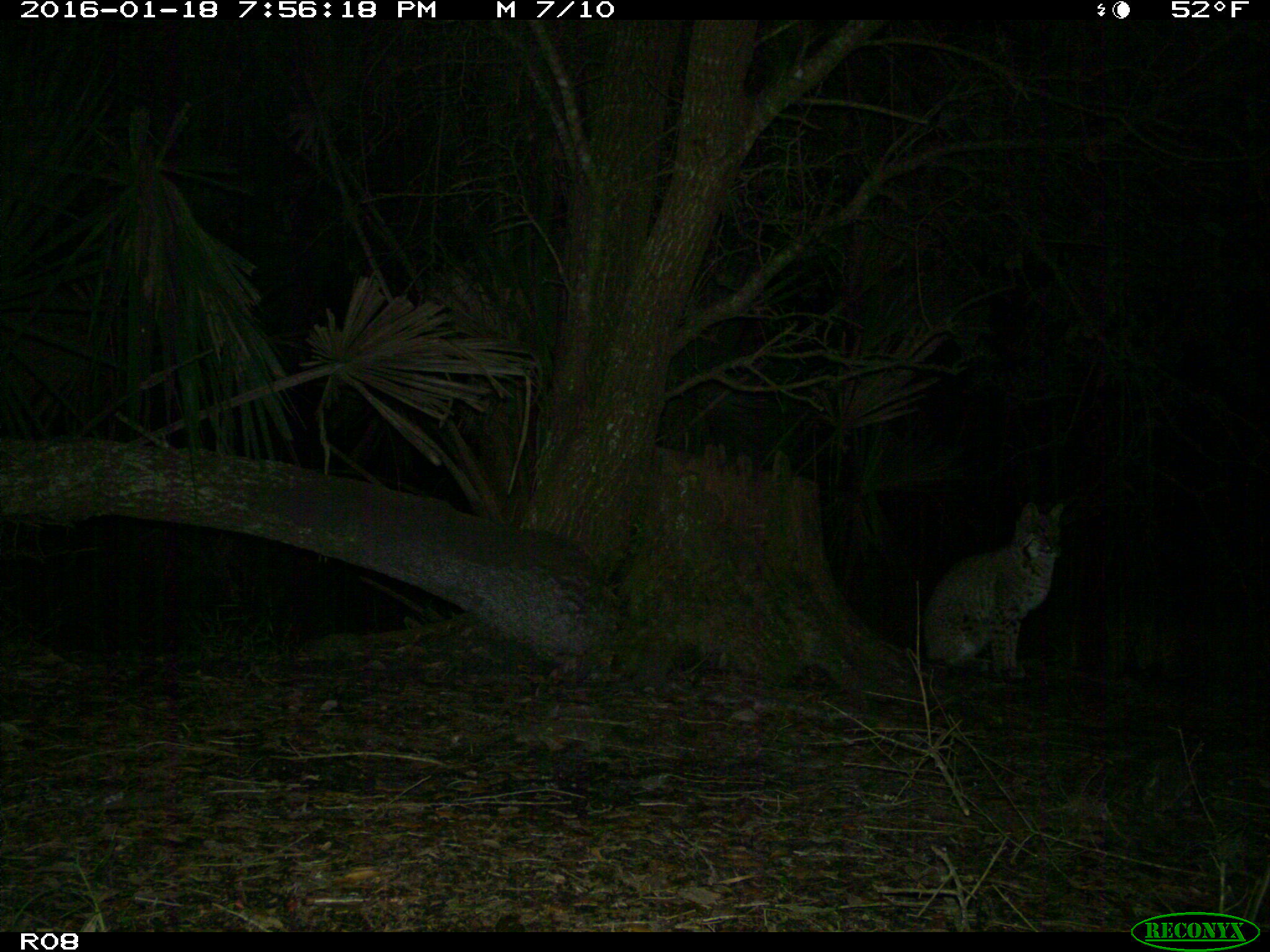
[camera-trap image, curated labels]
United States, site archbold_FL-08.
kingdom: Animalia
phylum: Chordata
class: Mammalia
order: Carnivora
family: Felidae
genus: Lynx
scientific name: Lynx rufus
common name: bobcat